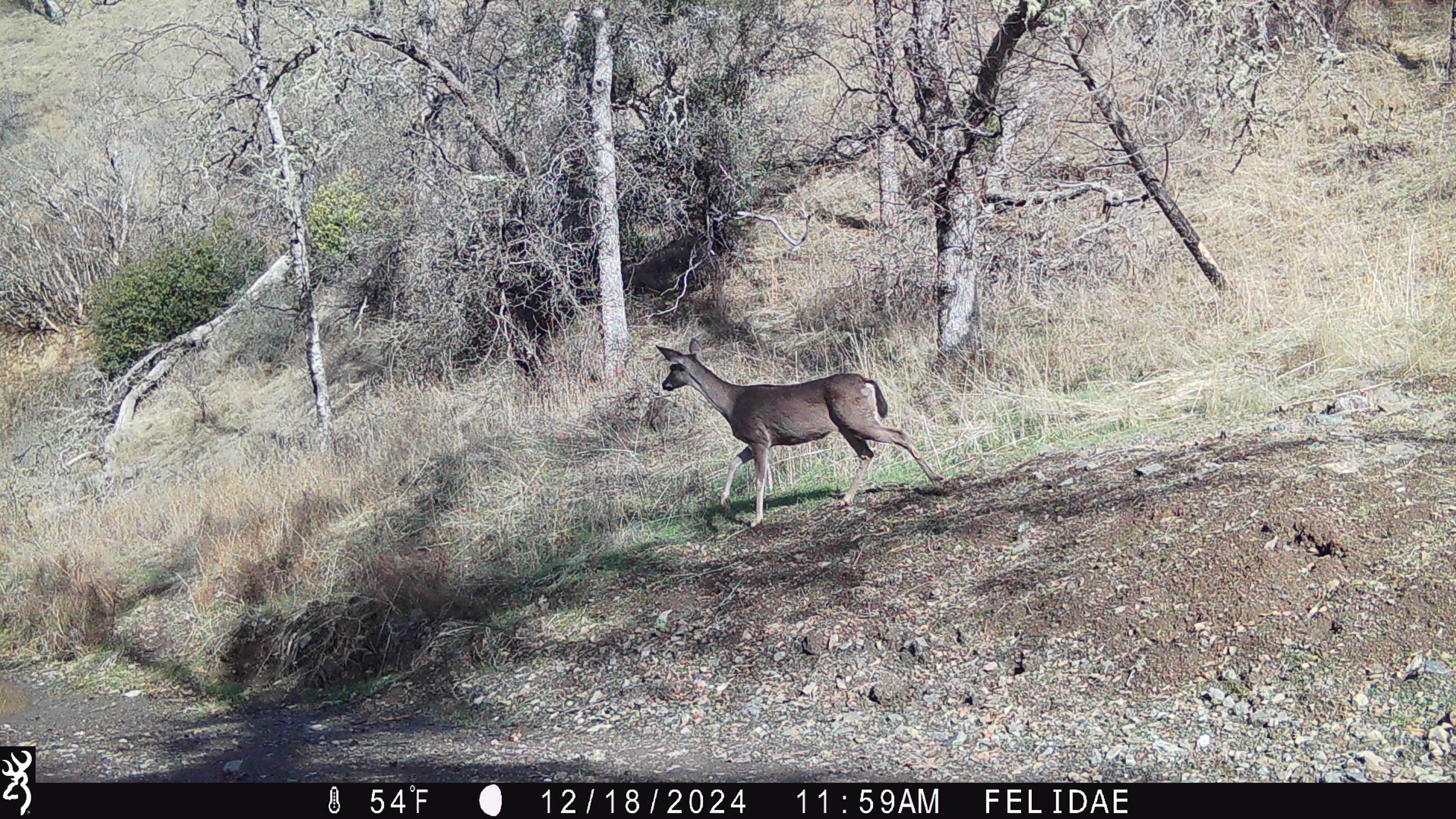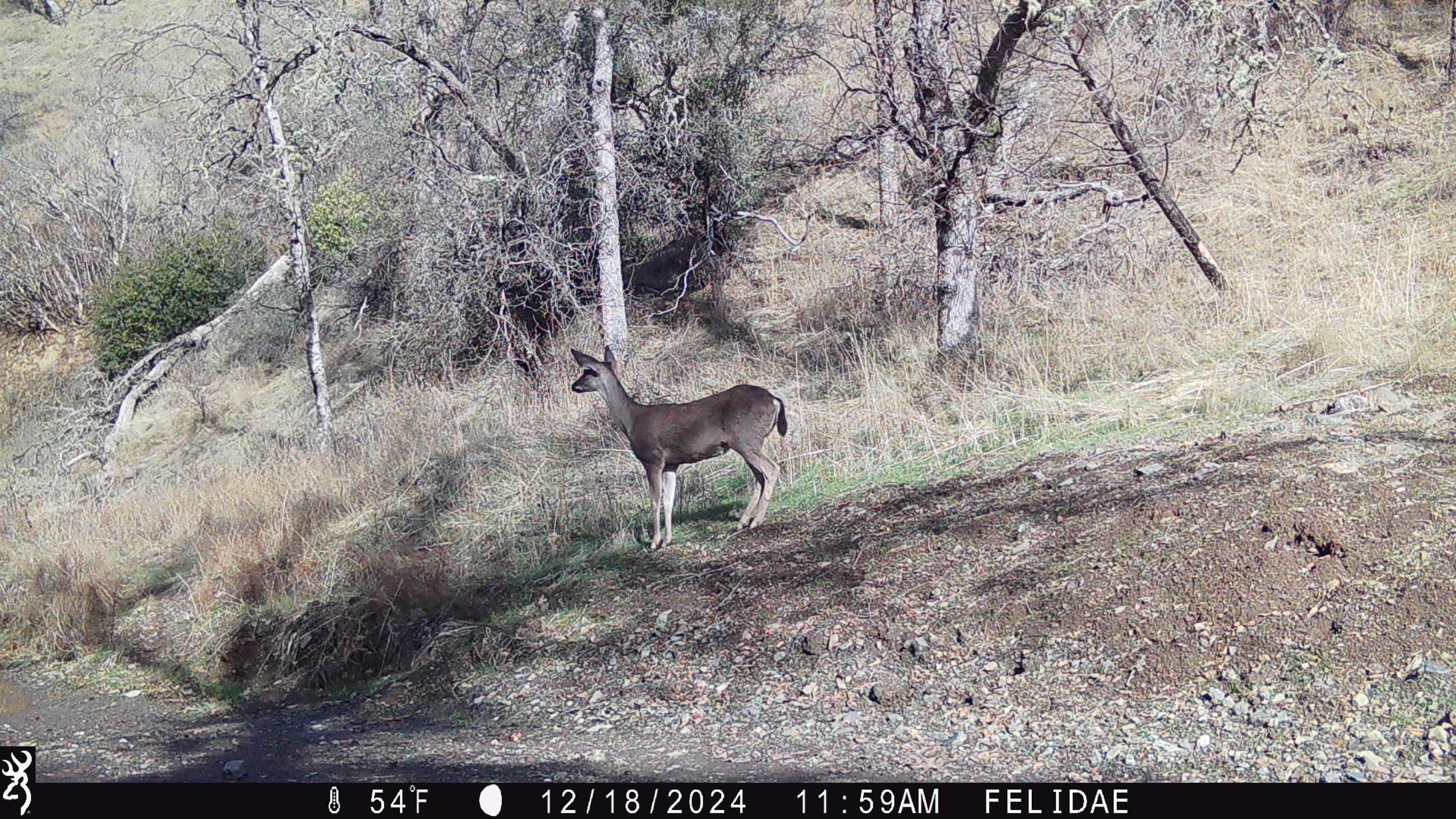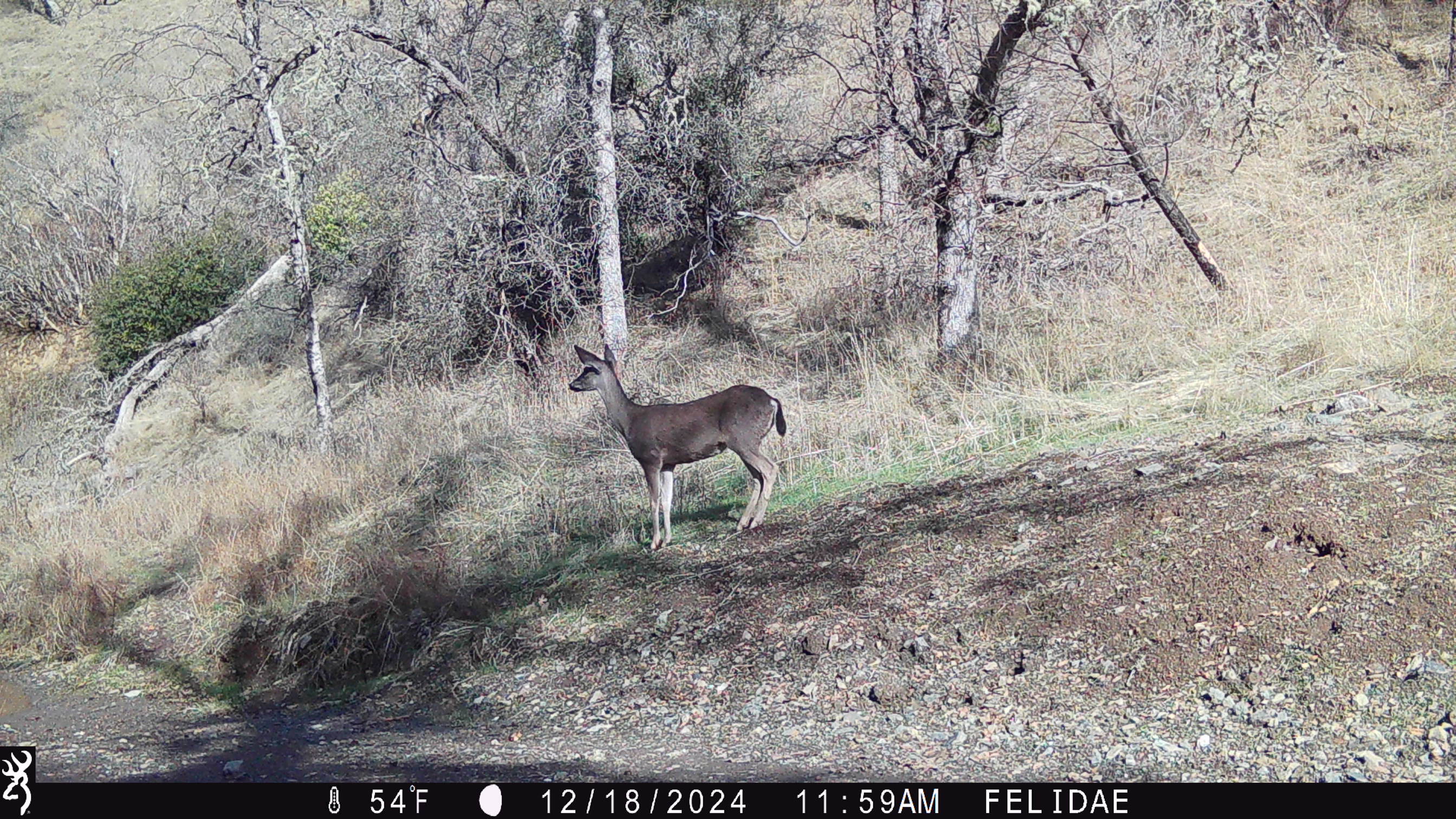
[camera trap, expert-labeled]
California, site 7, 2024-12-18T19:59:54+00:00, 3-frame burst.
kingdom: Animalia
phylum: Chordata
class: Mammalia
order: Artiodactyla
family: Cervidae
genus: Odocoileus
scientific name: Odocoileus hemionus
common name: mule deer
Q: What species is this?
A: Mule deer (Odocoileus hemionus).